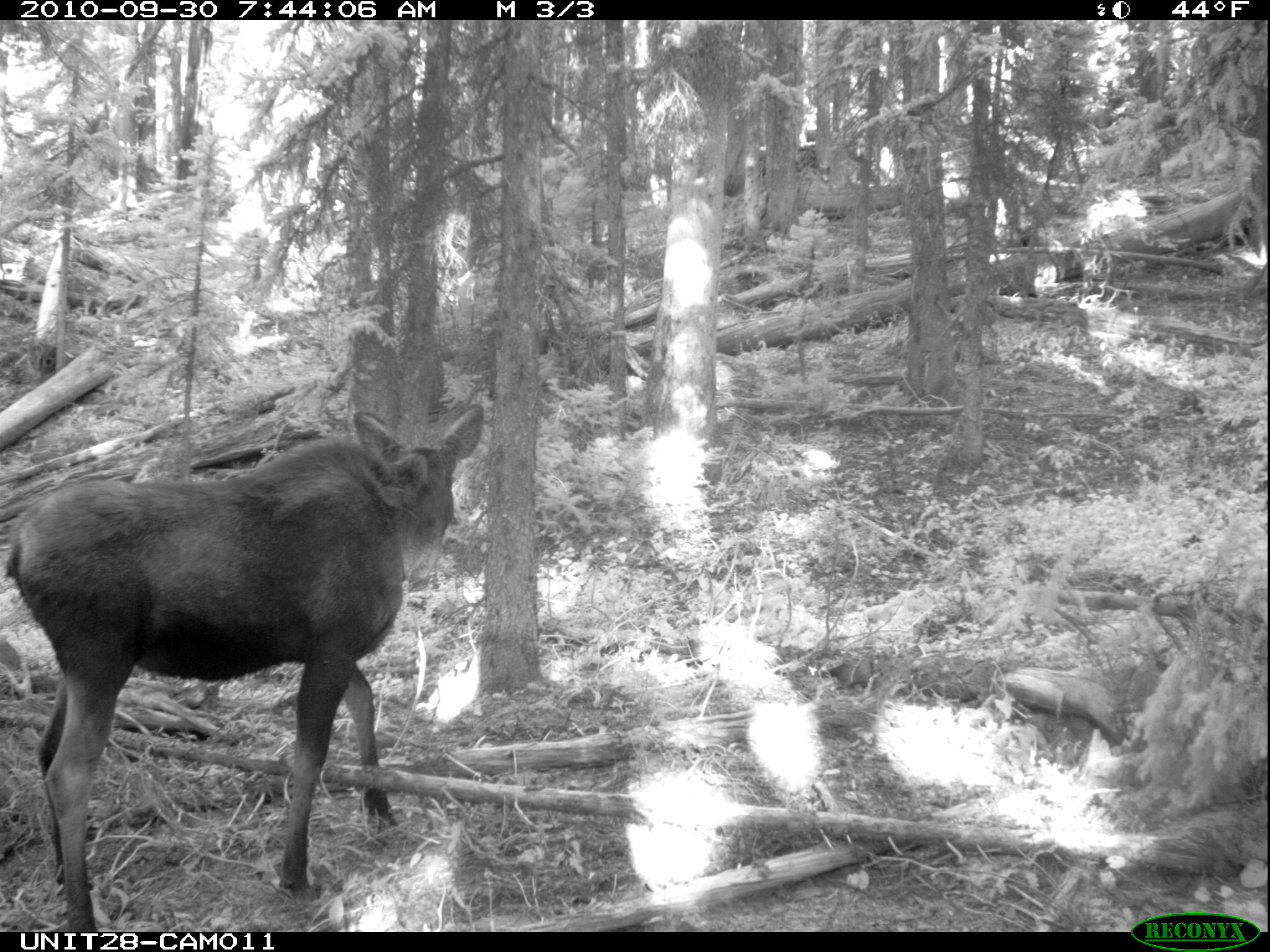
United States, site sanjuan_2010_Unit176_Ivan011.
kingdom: Animalia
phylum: Chordata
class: Mammalia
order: Artiodactyla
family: Cervidae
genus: Alces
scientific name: Alces alces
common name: moose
Alces alces (moose).